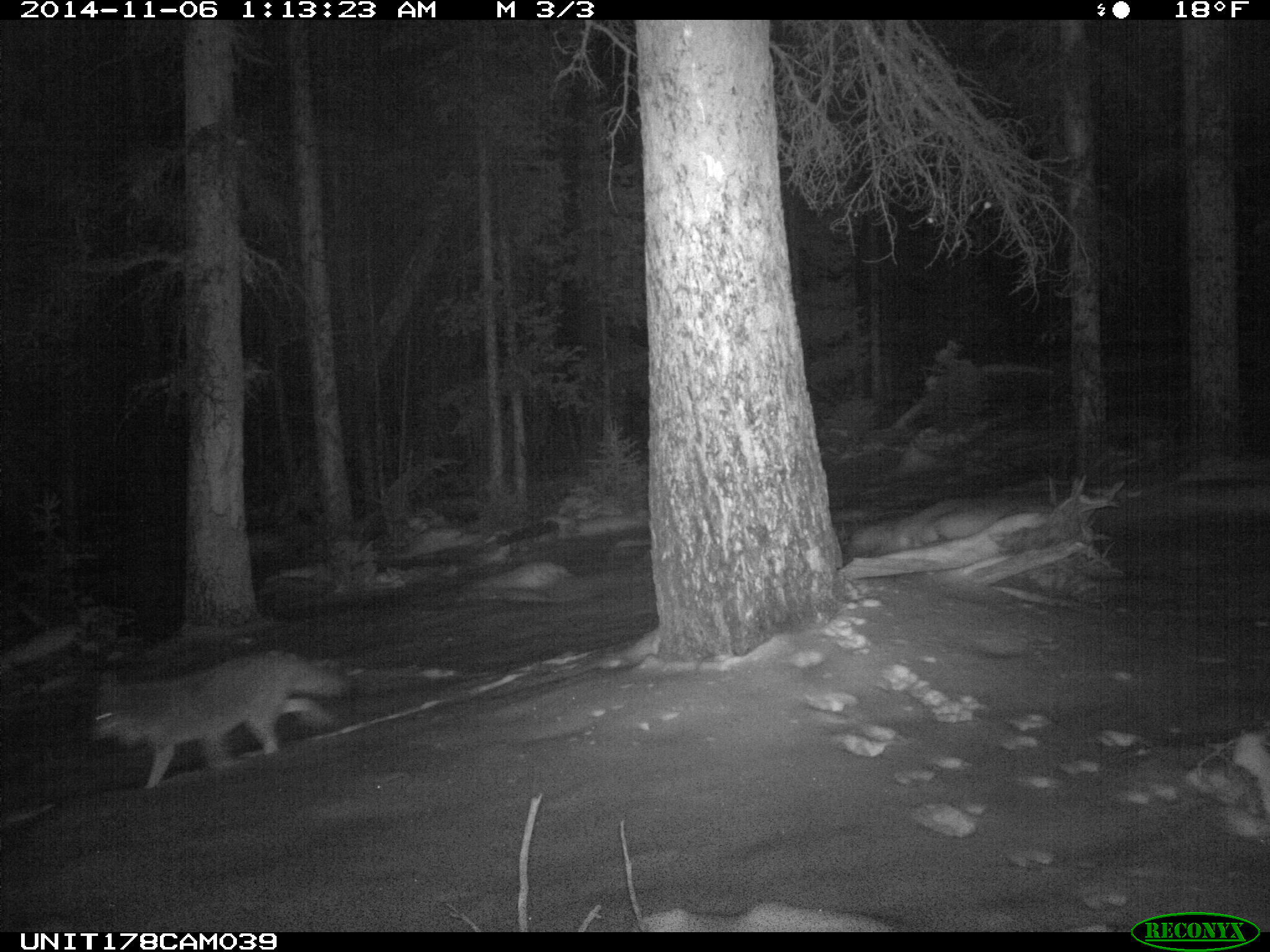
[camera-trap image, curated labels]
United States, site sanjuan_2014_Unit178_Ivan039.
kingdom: Animalia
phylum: Chordata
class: Mammalia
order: Carnivora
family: Canidae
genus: Canis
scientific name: Canis latrans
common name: coyote